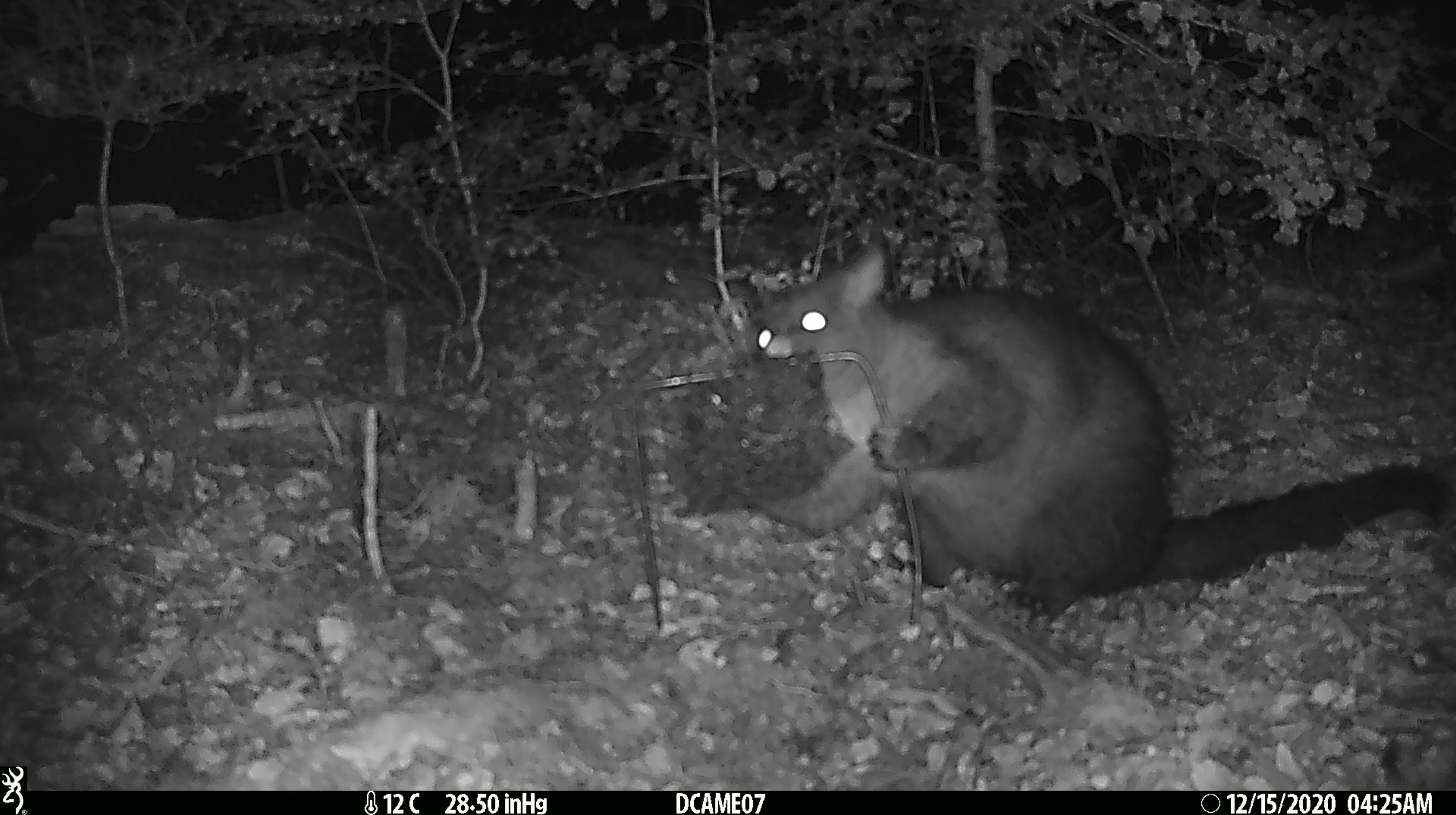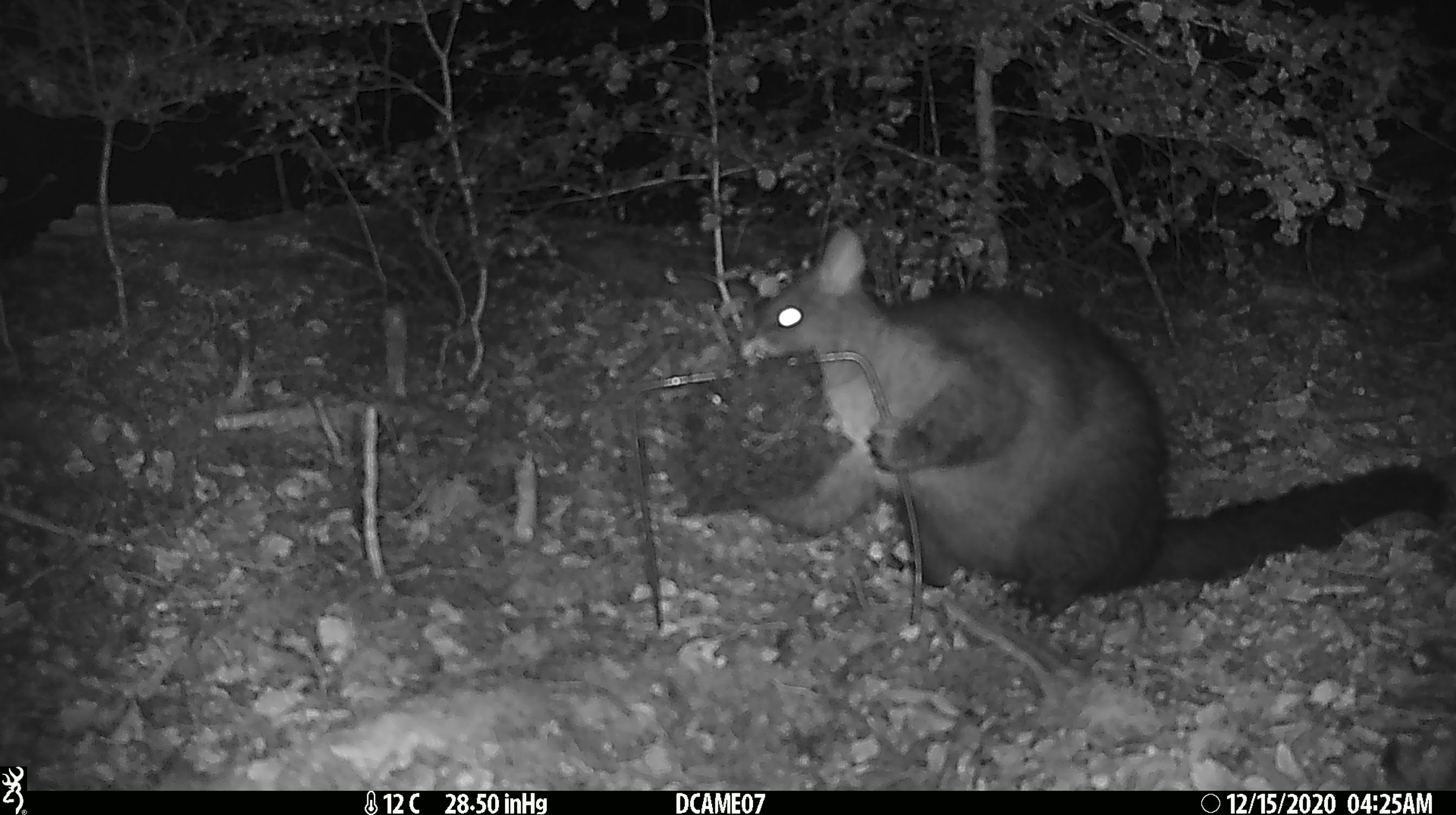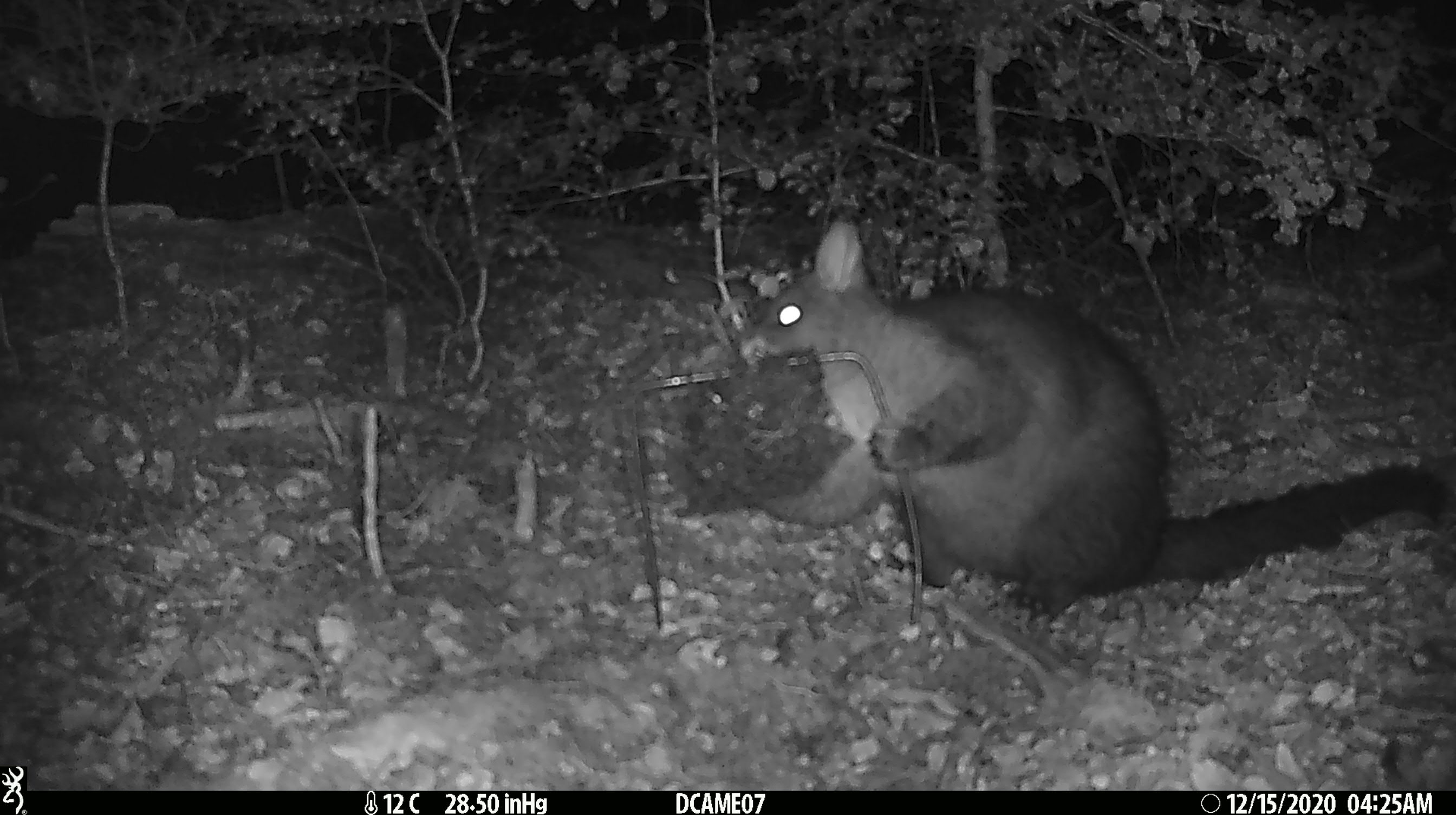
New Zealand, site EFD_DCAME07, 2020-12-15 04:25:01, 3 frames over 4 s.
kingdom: Animalia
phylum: Chordata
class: Mammalia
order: Diprotodontia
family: Phalangeridae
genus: Trichosurus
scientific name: Trichosurus vulpecula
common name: common brushtail possum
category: possum